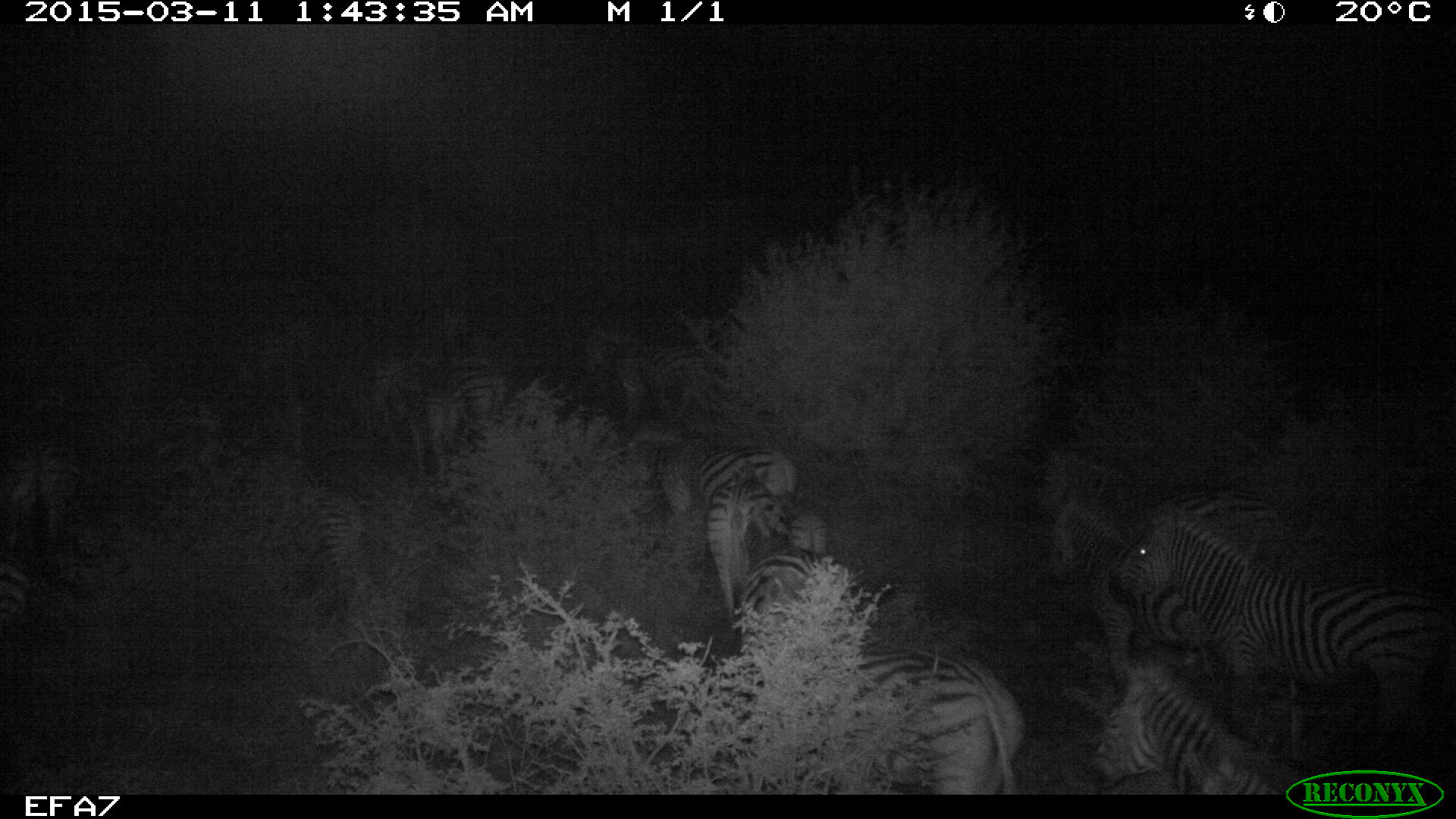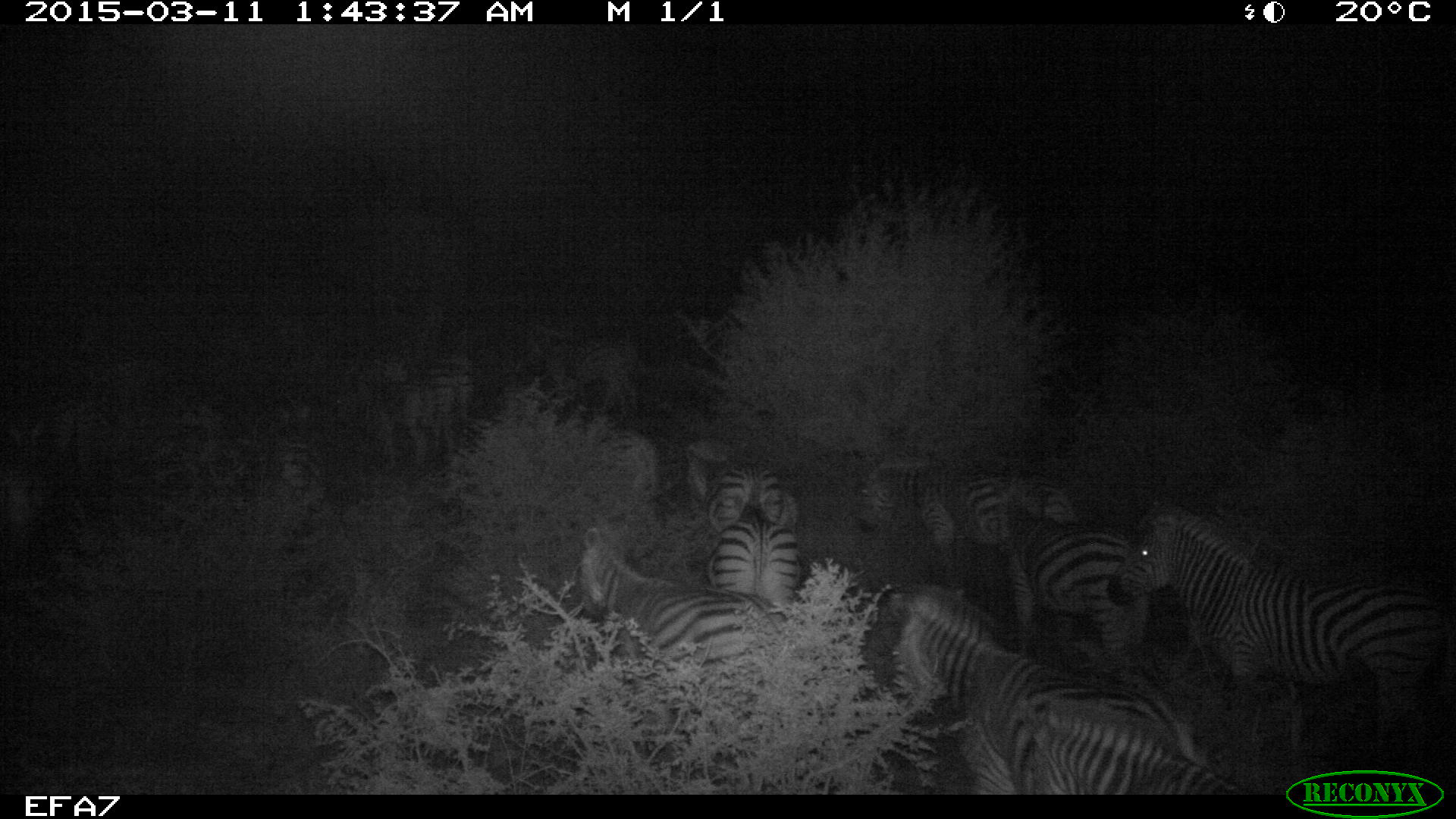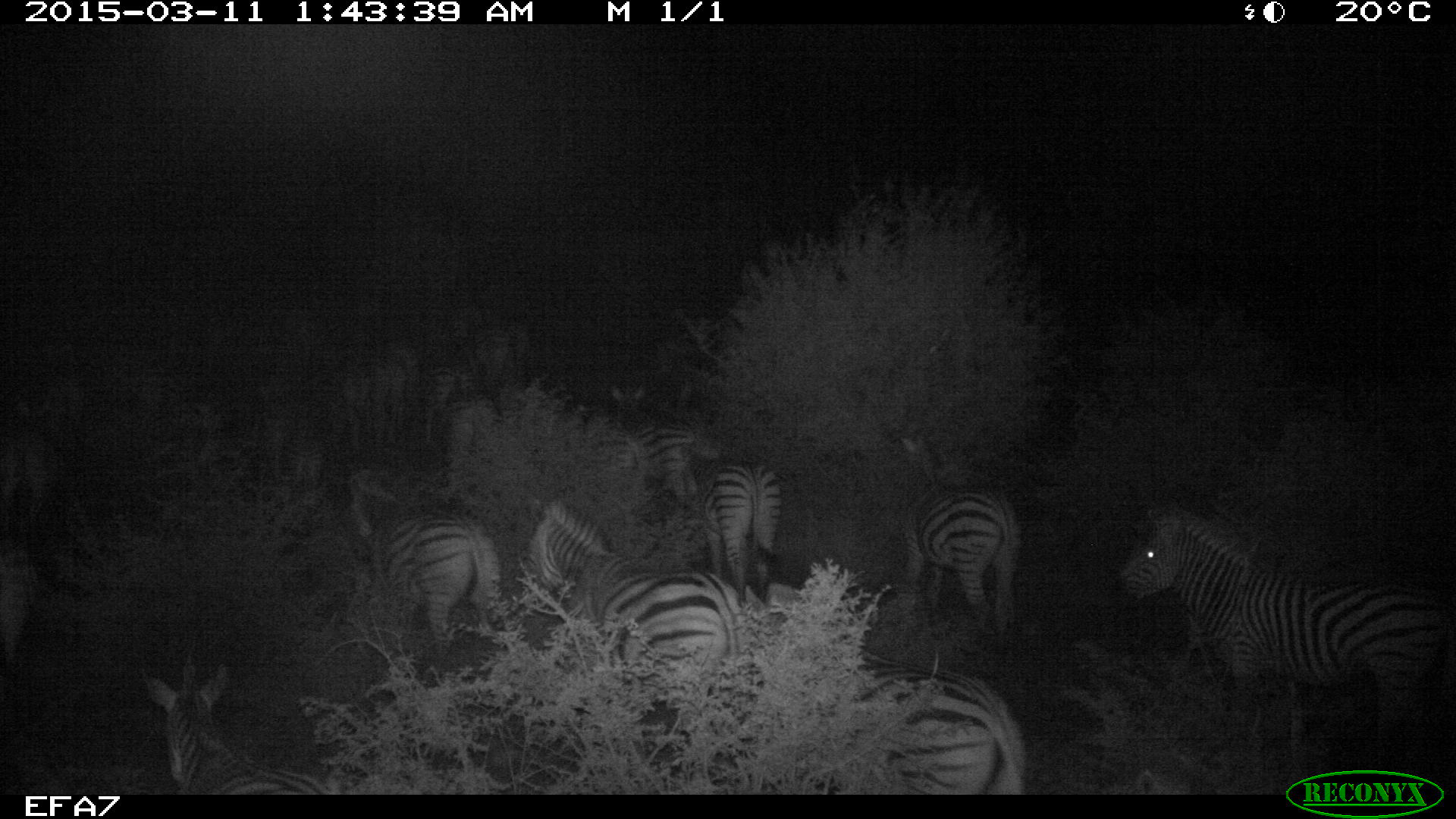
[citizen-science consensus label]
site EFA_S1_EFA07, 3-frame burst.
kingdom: Animalia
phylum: Chordata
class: Mammalia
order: Perissodactyla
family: Equidae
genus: Equus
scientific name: Equus quagga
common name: plains zebra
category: zebraplains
Zebraplains (plains zebra) (Equus quagga), count 11-50. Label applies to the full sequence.